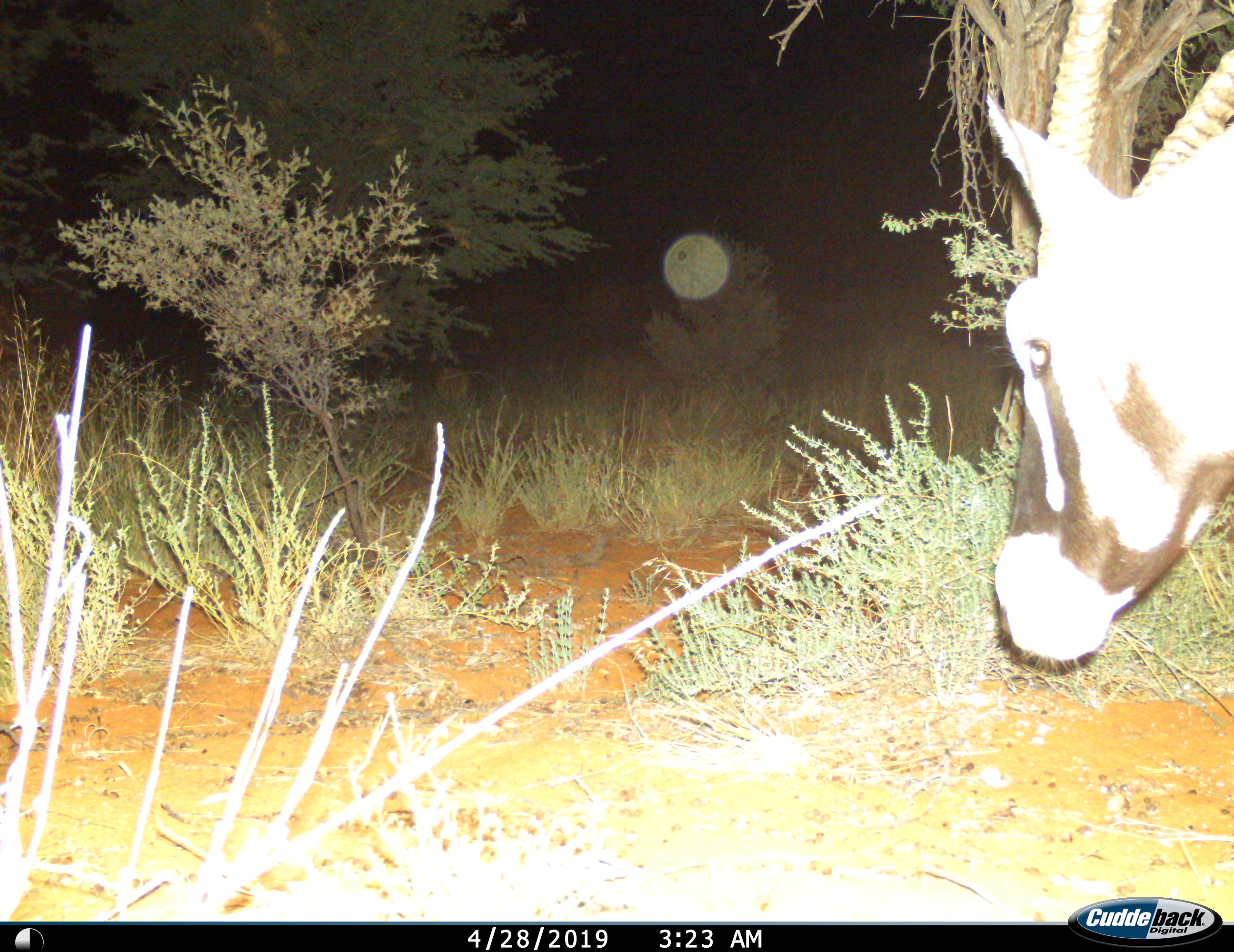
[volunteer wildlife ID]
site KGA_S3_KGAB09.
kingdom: Animalia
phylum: Chordata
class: Mammalia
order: Artiodactyla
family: Bovidae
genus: Oryx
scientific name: Oryx gazella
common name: gemsbok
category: oryx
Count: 1.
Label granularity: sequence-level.